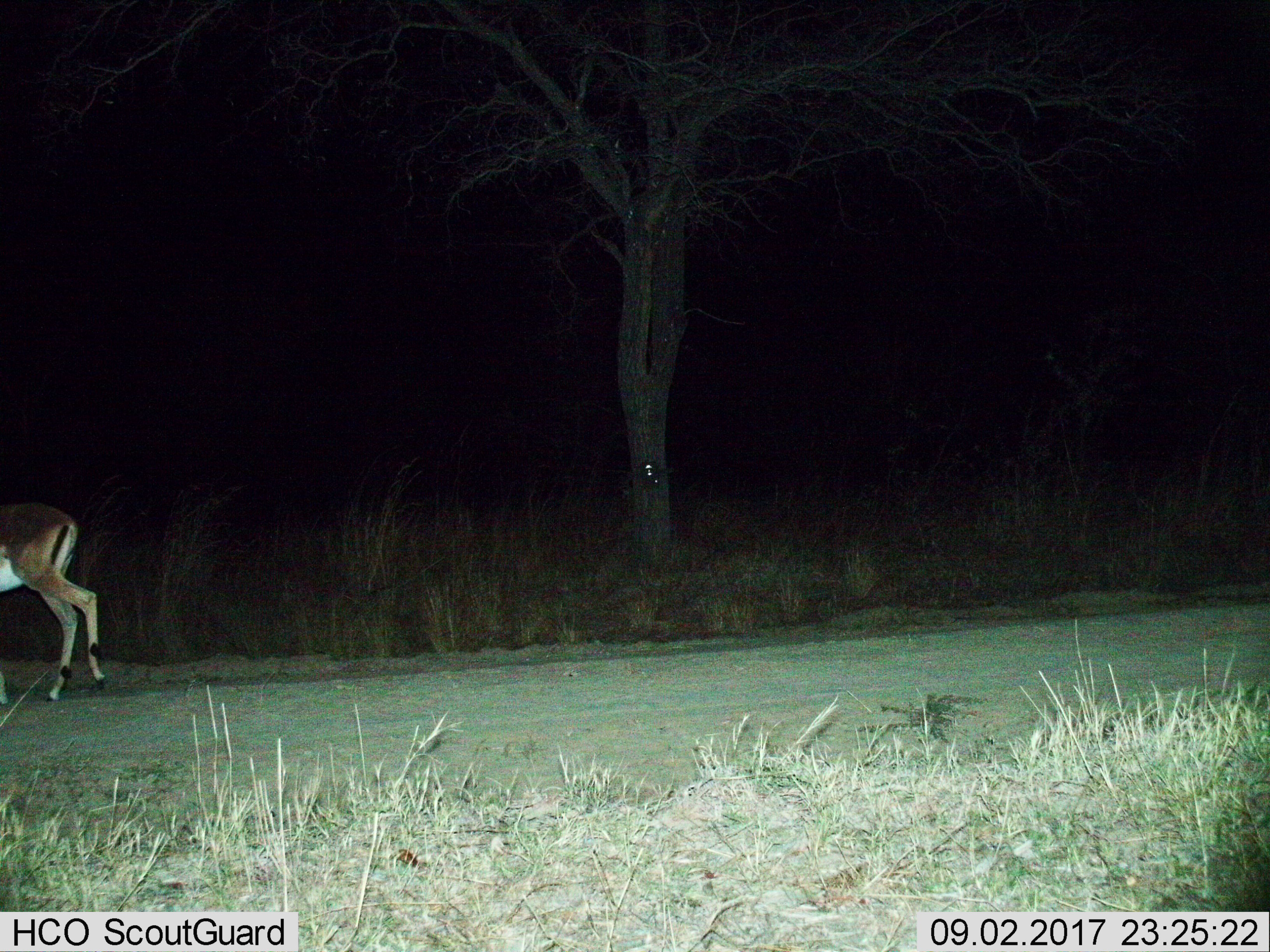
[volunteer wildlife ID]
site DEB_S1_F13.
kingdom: Animalia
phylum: Chordata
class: Mammalia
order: Artiodactyla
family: Bovidae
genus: Aepyceros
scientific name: Aepyceros melampus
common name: impala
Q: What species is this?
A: Impala (Aepyceros melampus).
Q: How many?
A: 1.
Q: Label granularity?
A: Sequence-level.